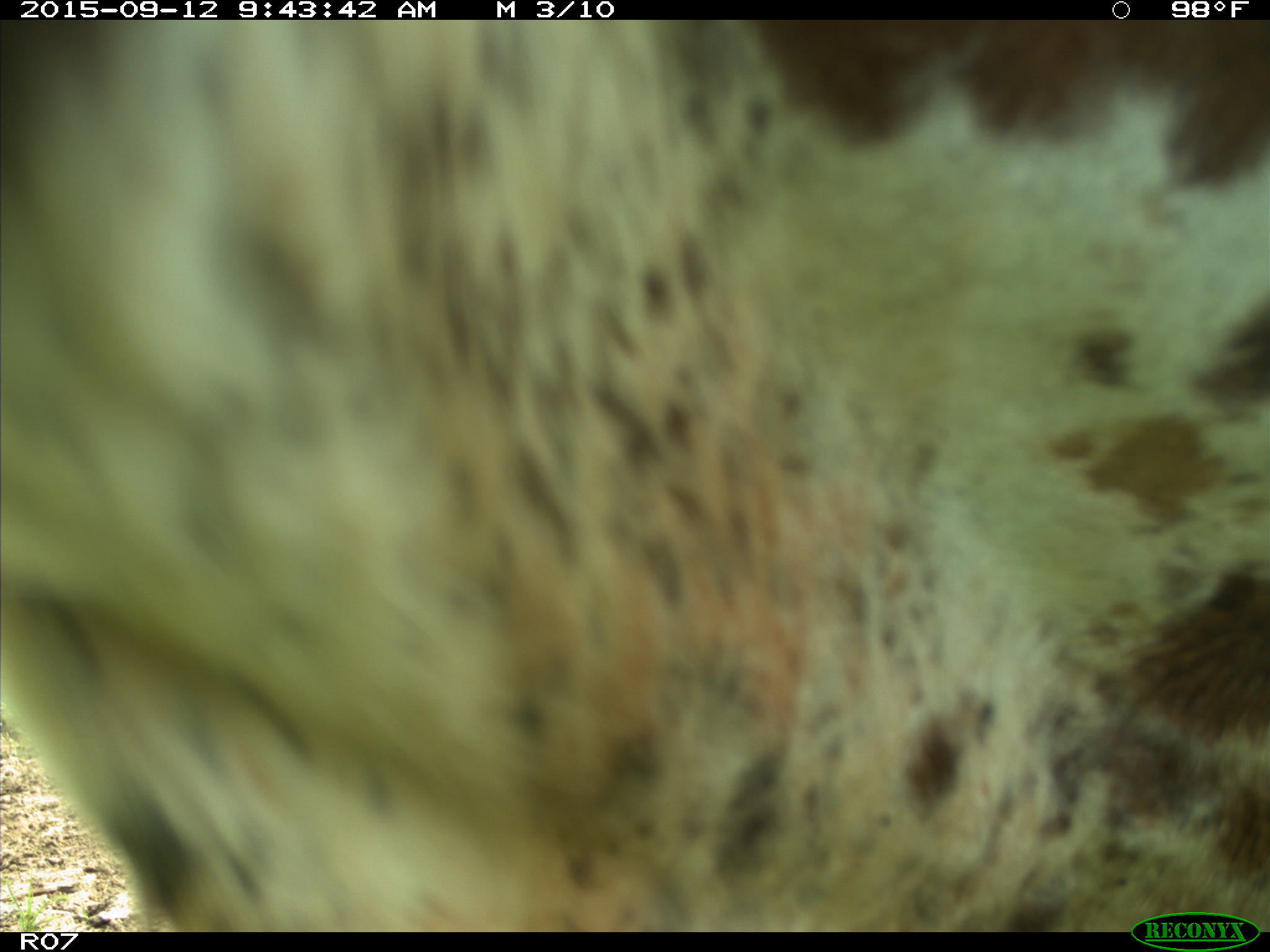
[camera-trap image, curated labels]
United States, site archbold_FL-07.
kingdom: Animalia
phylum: Chordata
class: Mammalia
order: Artiodactyla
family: Bovidae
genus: Bos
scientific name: Bos taurus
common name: domestic cow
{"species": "Bos taurus (domestic cow)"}